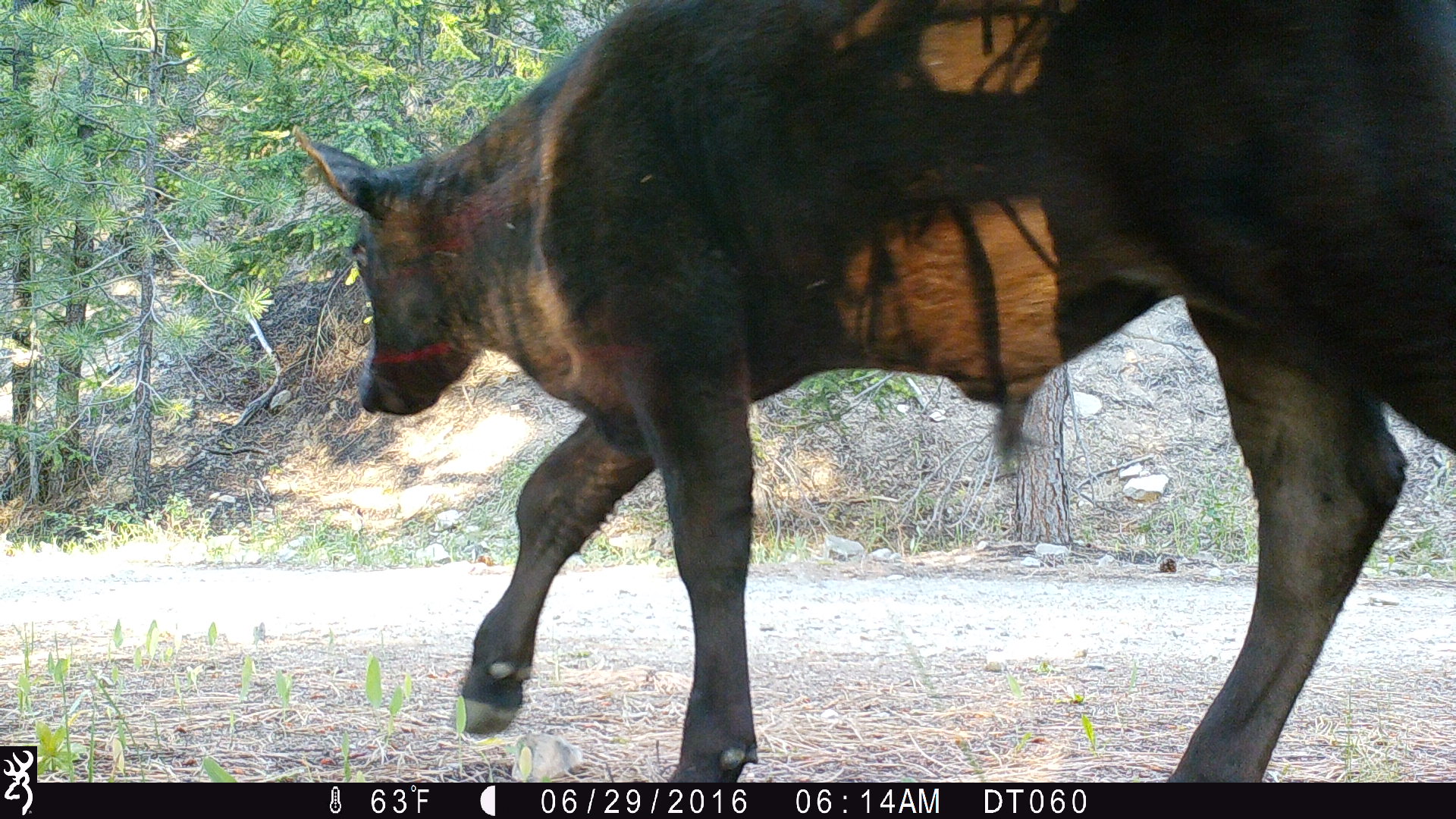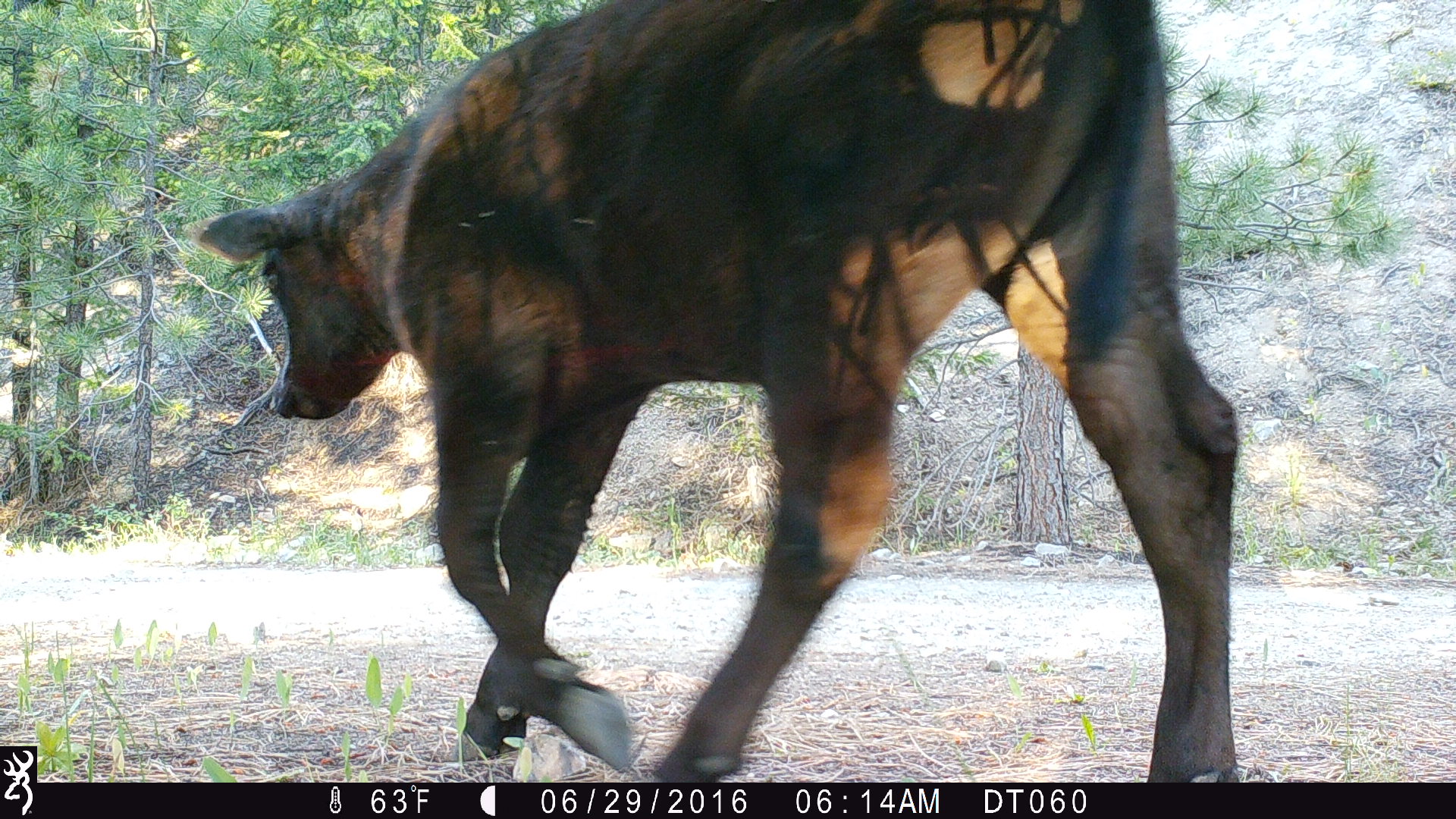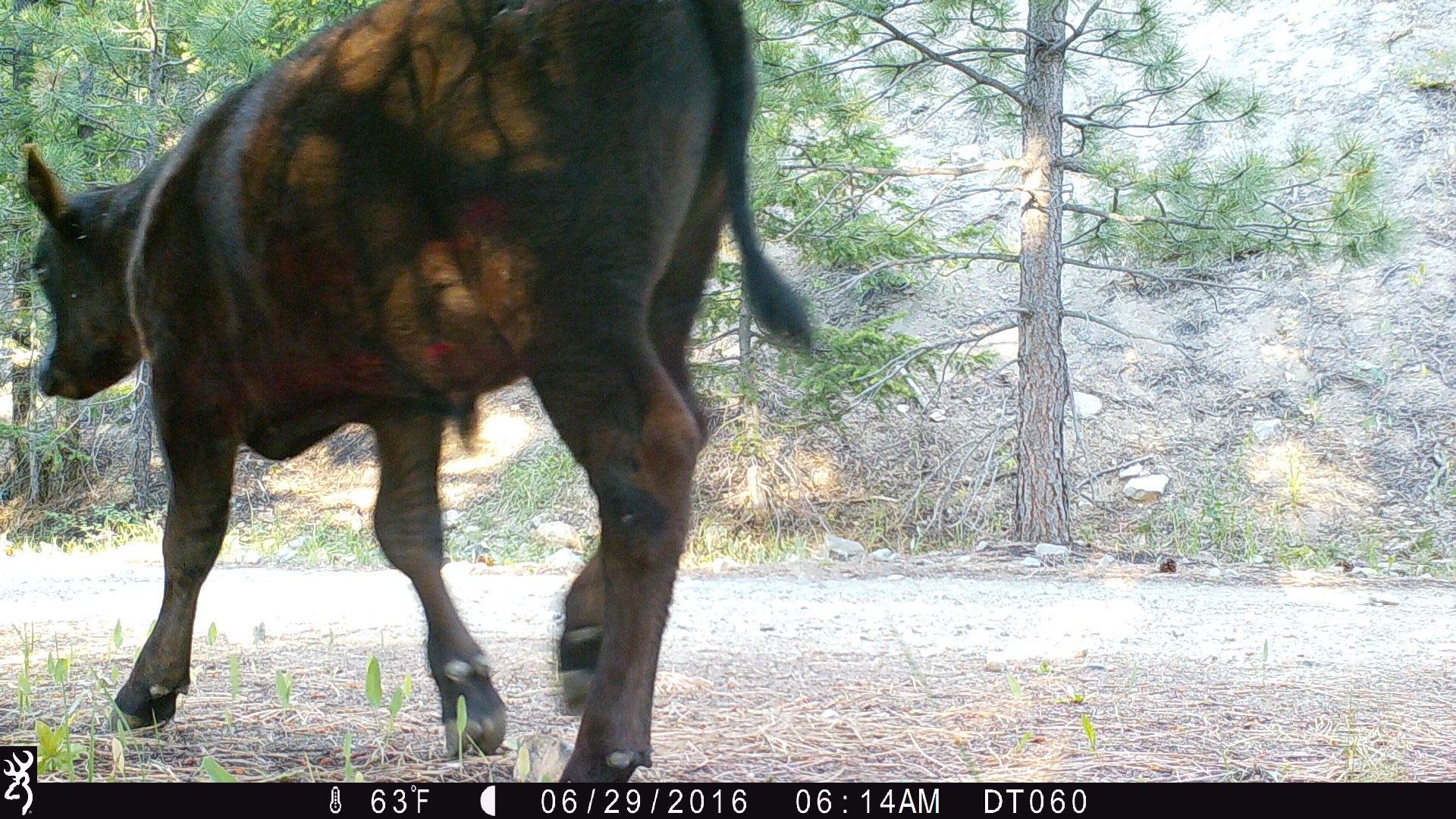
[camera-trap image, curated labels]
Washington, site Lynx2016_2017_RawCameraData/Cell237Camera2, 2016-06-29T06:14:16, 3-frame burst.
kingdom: Animalia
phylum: Chordata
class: Mammalia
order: Artiodactyla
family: Bovidae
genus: Bos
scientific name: Bos taurus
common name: domestic cattle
Domestic cattle (Bos taurus). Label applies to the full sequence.